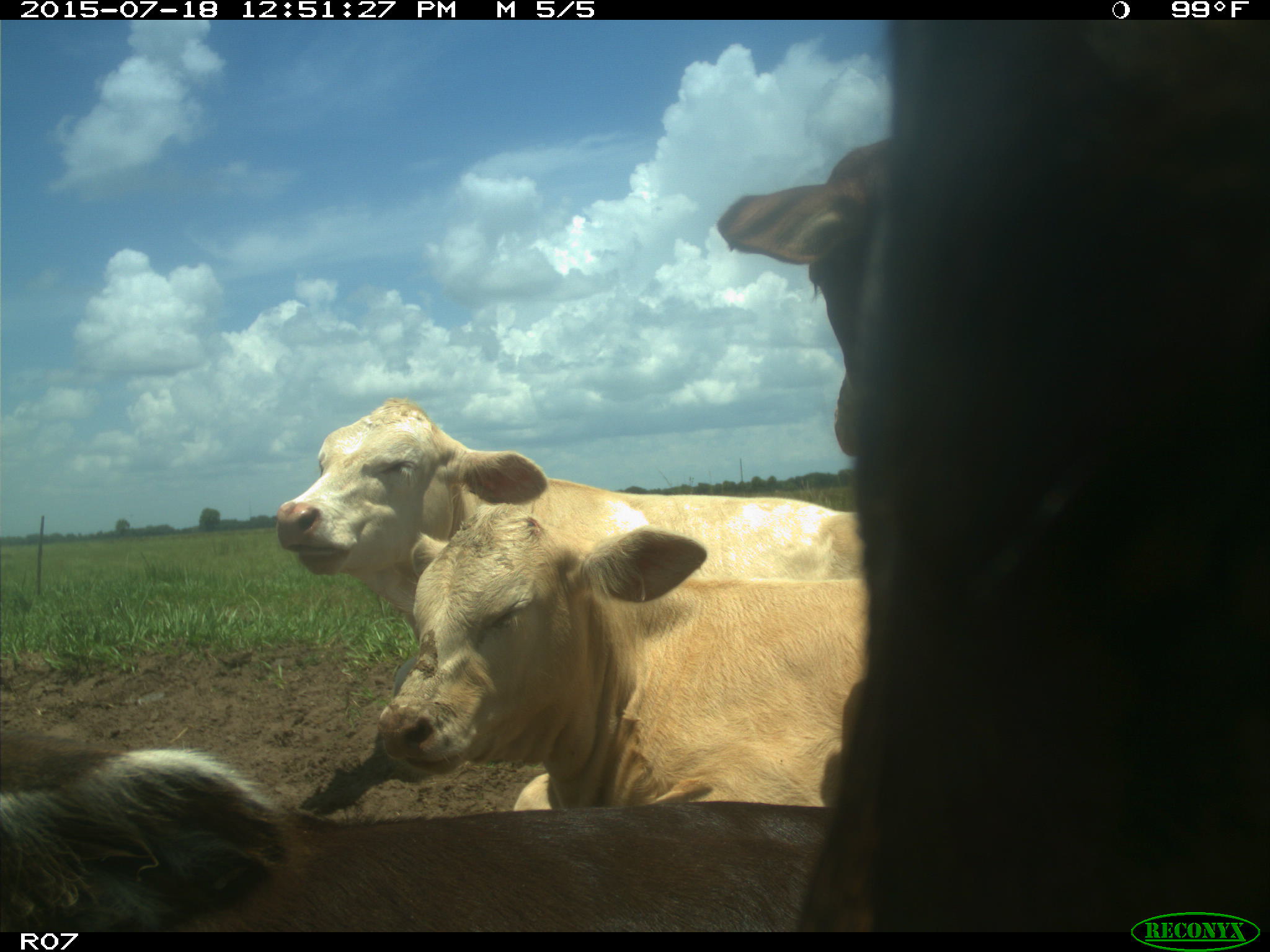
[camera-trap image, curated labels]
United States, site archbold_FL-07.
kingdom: Animalia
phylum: Chordata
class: Mammalia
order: Artiodactyla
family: Bovidae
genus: Bos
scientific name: Bos taurus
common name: domestic cow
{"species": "Bos taurus (domestic cow)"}